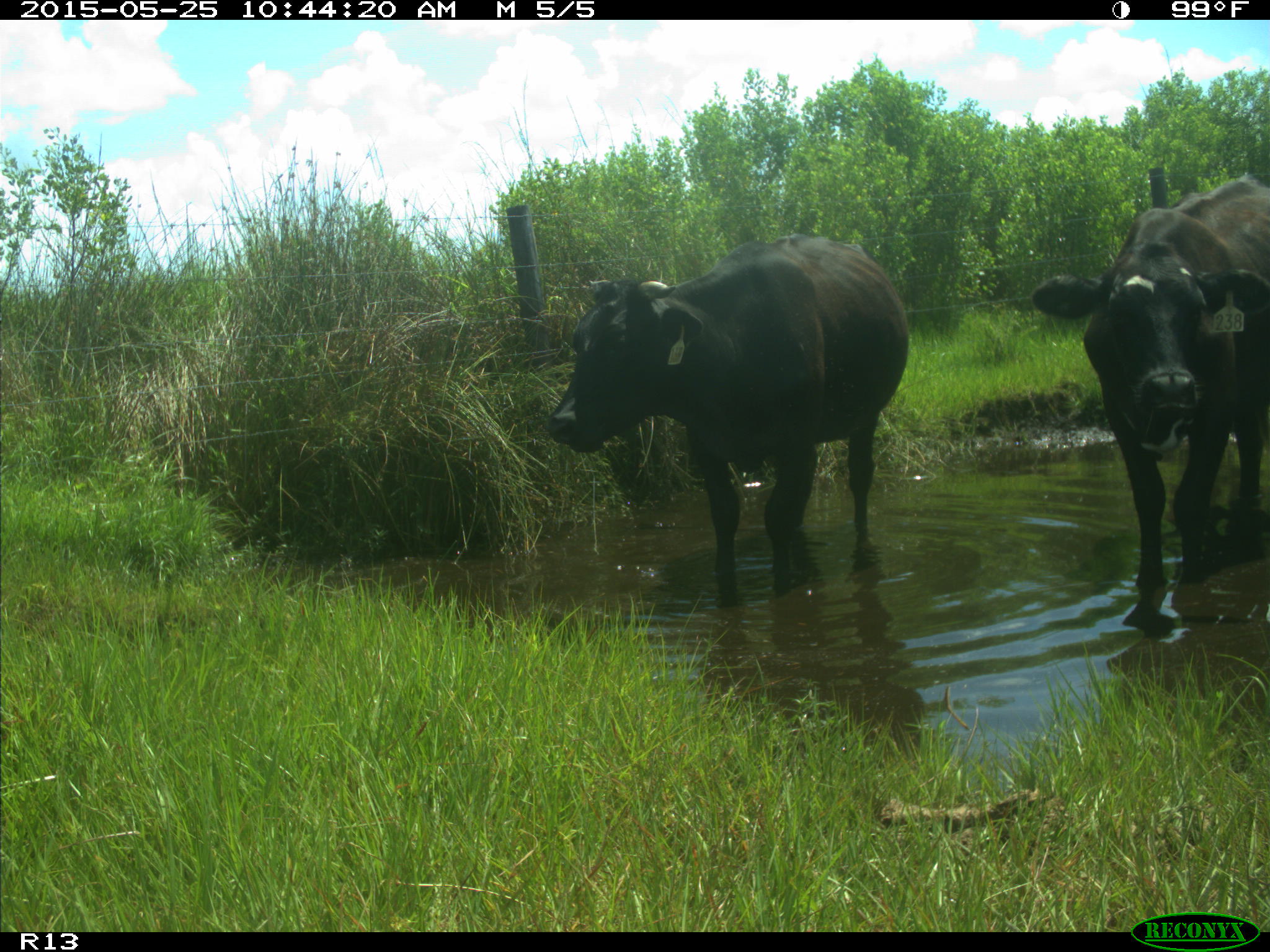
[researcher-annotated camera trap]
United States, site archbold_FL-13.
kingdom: Animalia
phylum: Chordata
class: Mammalia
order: Artiodactyla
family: Bovidae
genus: Bos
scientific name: Bos taurus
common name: domestic cow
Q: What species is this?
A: Bos taurus (domestic cow).